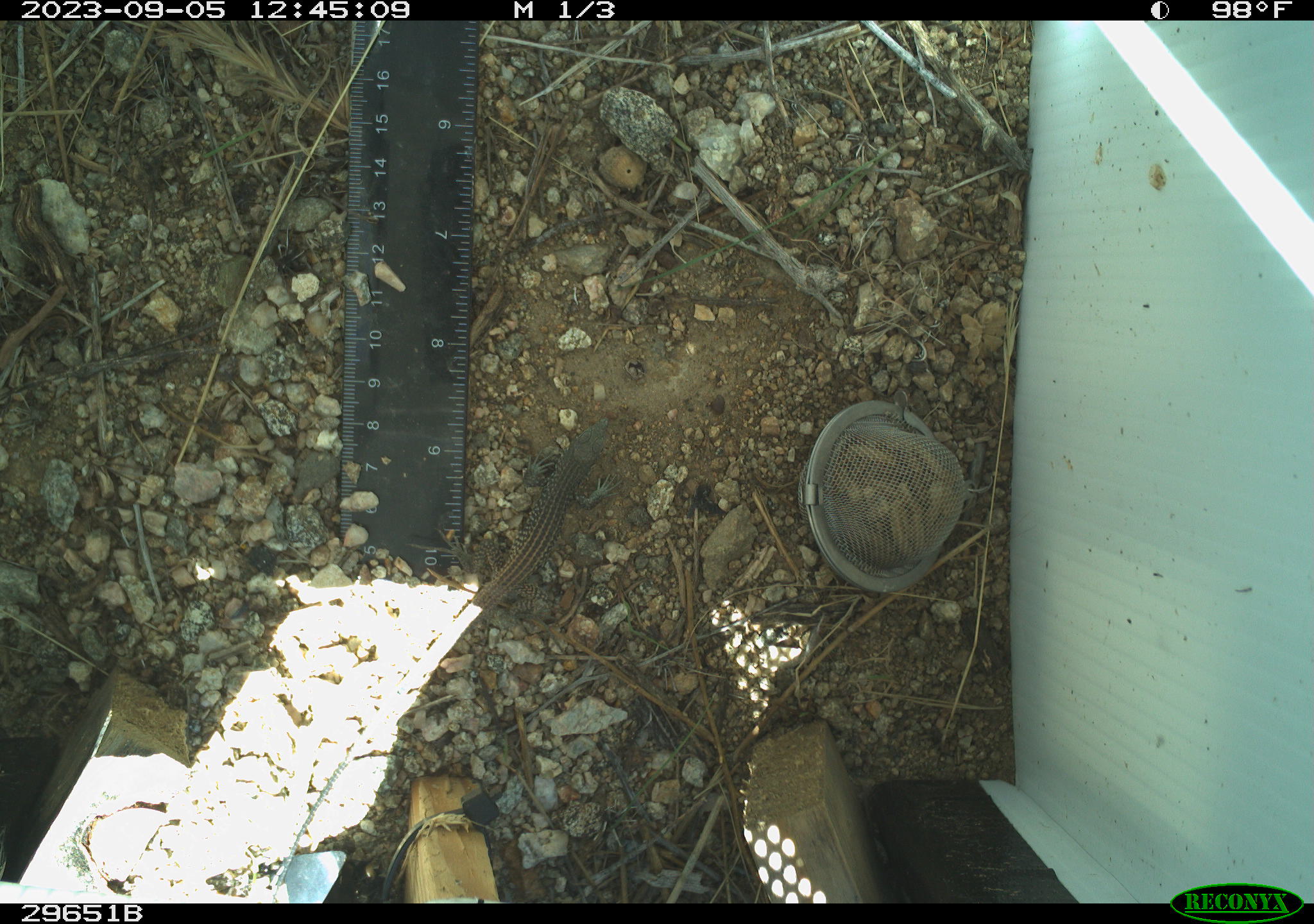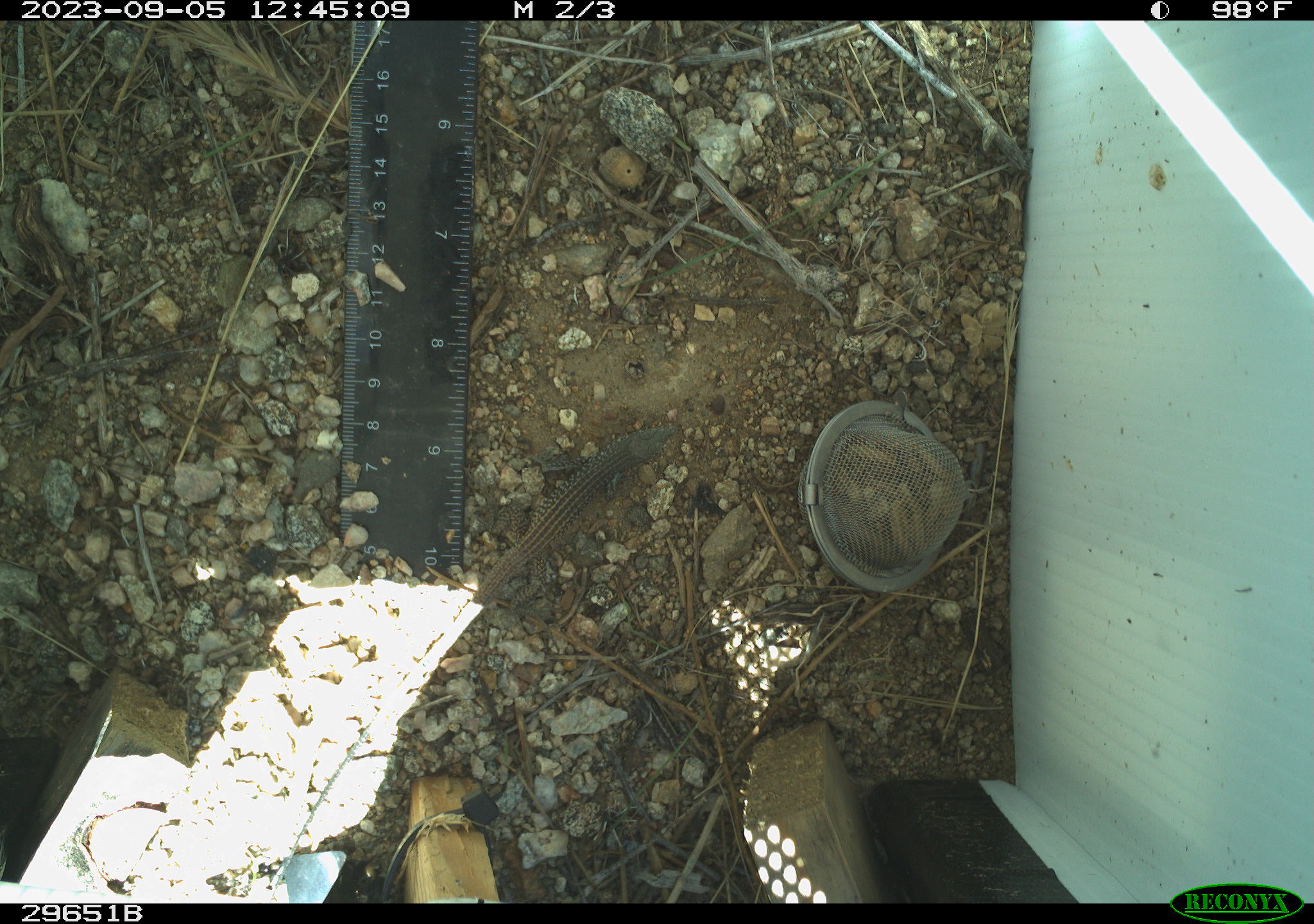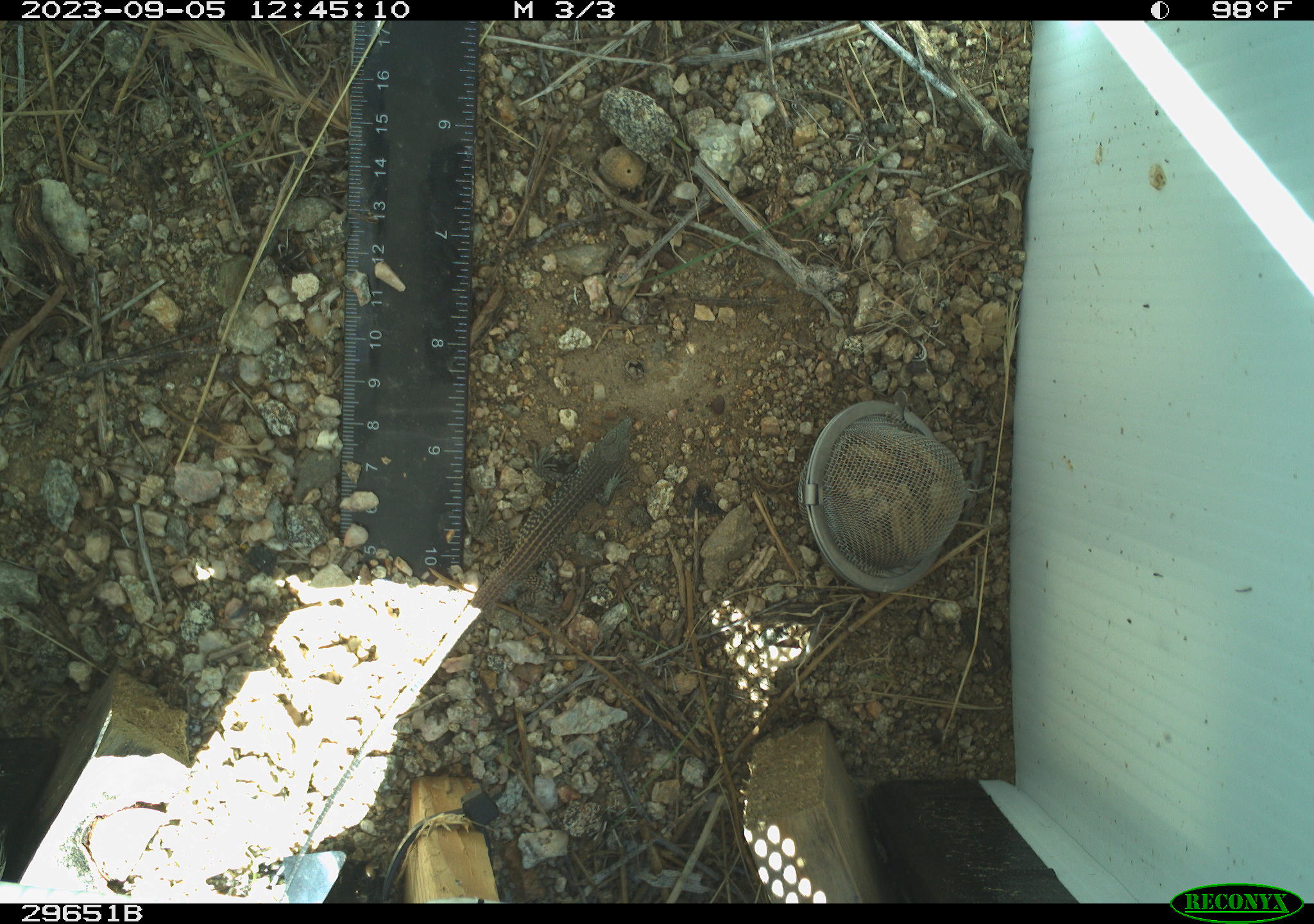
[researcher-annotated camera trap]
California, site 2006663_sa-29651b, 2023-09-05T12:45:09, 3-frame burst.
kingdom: Animalia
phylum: Chordata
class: Reptilia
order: Squamata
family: Teiidae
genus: Aspidoscelis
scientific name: Aspidoscelis tigris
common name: western whiptail